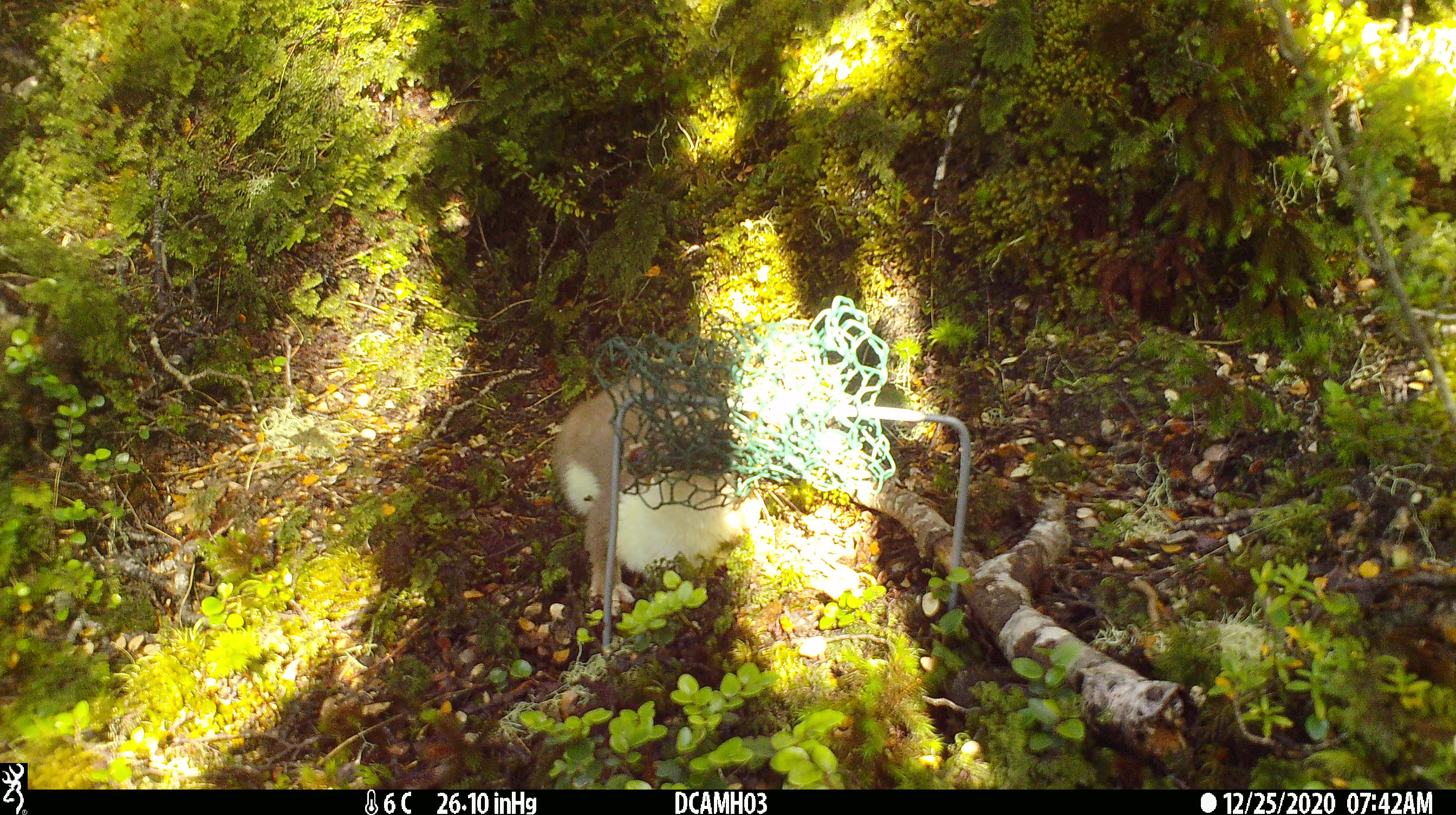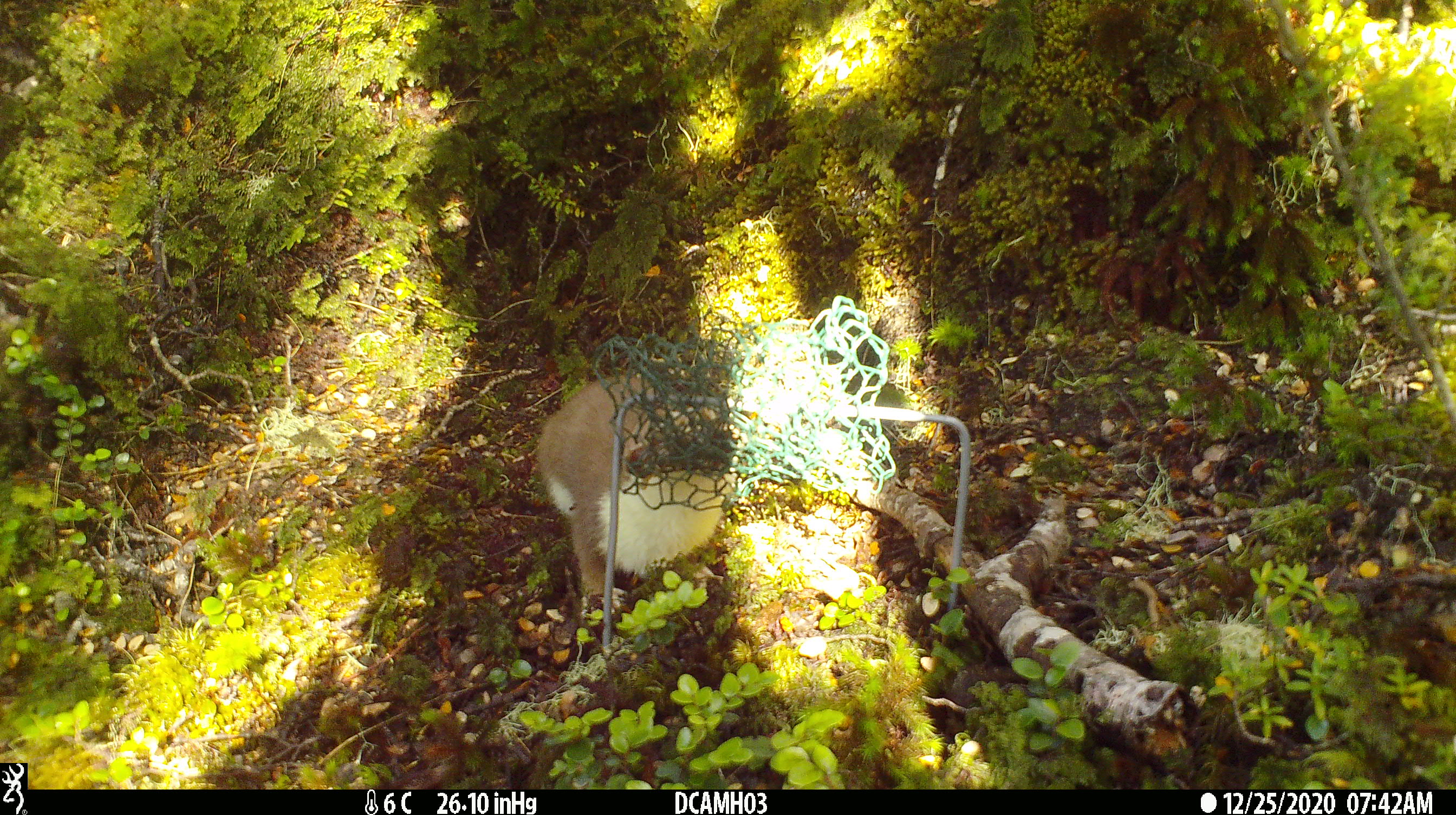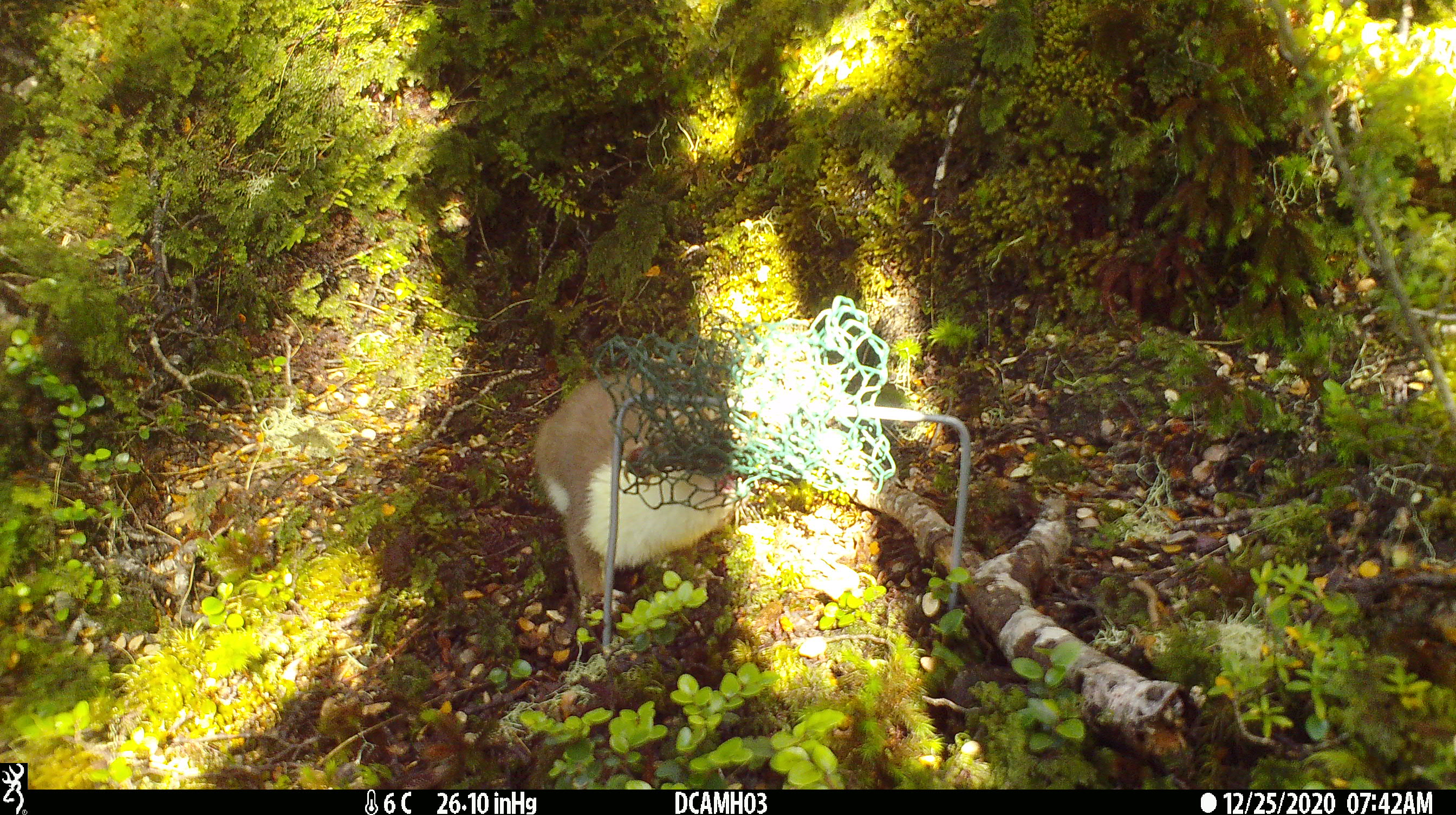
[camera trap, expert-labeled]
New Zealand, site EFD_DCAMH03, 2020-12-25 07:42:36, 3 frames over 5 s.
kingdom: Animalia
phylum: Chordata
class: Mammalia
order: Carnivora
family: Mustelidae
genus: Mustela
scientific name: Mustela erminea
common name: stoat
Stoat (Mustela erminea).